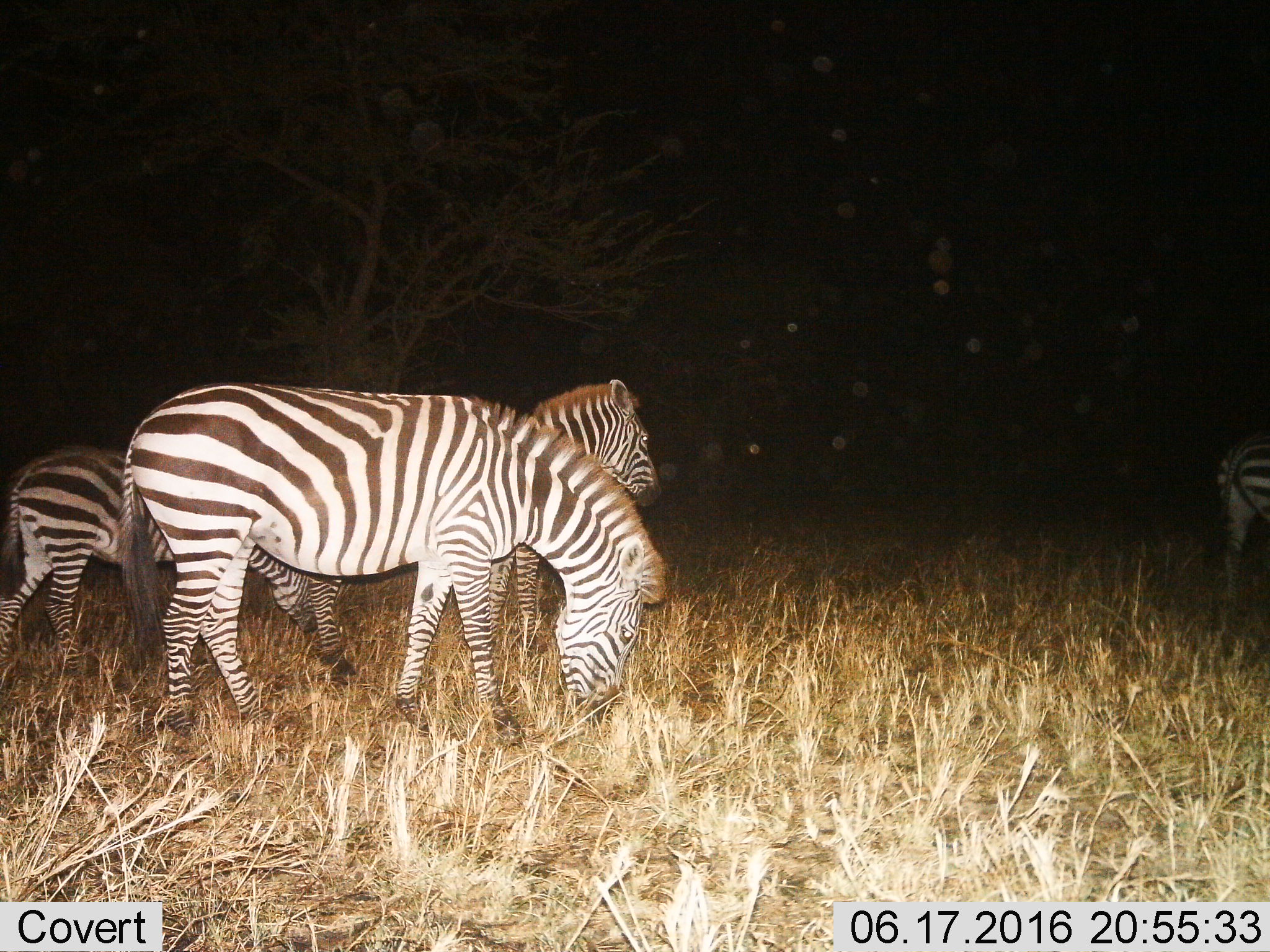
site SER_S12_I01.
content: unidentified animal